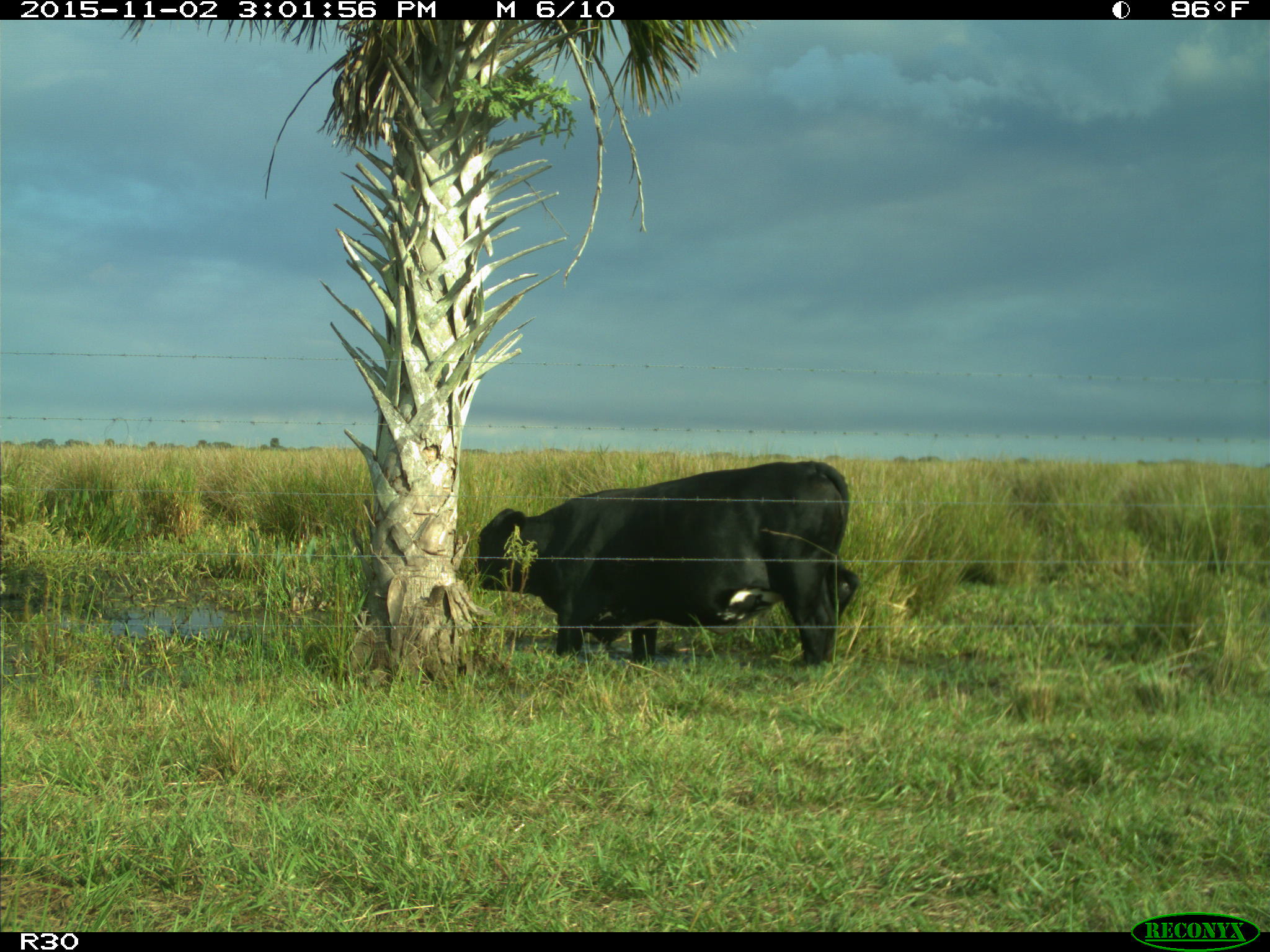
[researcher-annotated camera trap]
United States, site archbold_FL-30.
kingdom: Animalia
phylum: Chordata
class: Mammalia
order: Artiodactyla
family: Bovidae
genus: Bos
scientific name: Bos taurus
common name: domestic cow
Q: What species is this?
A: Bos taurus (domestic cow).